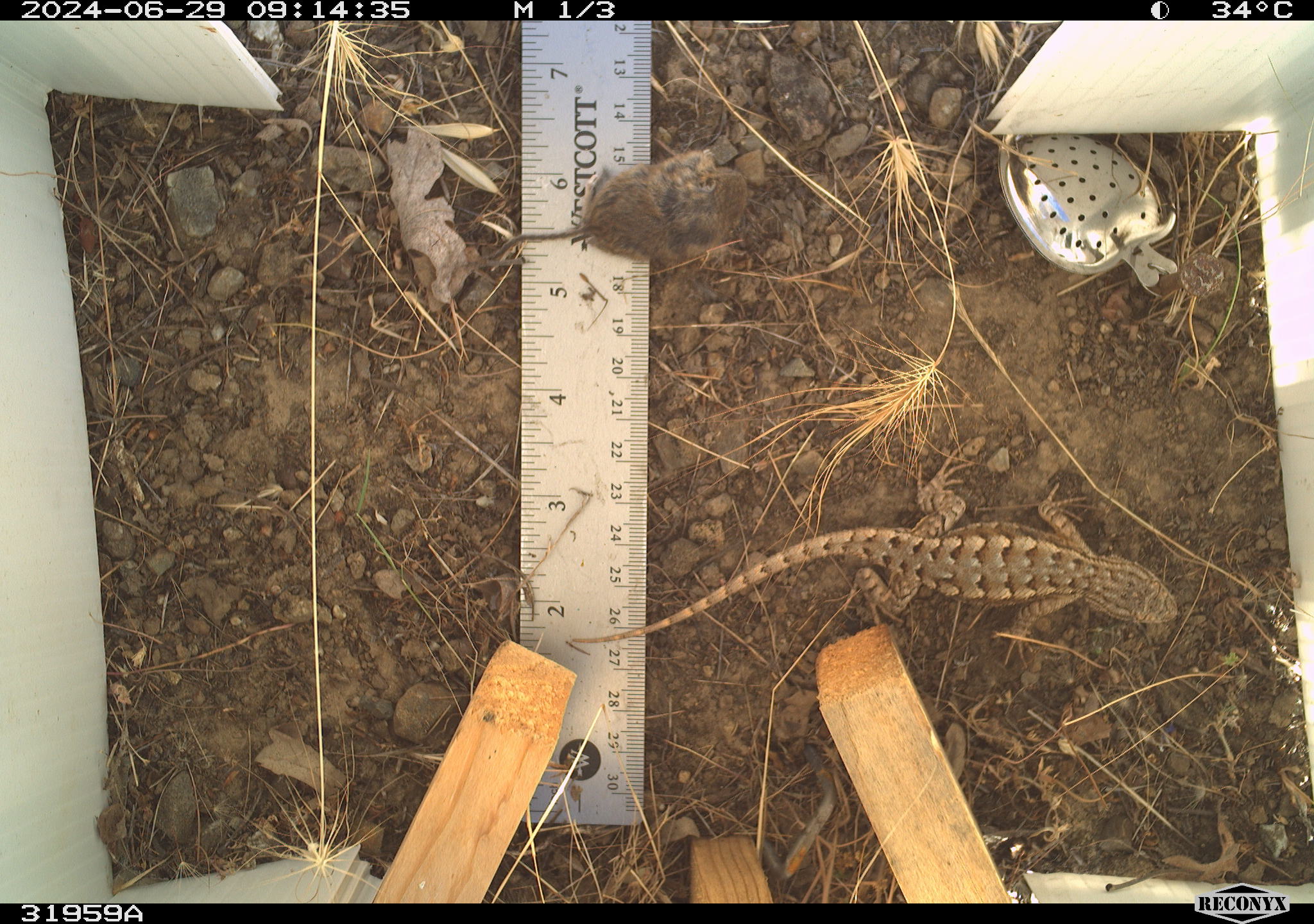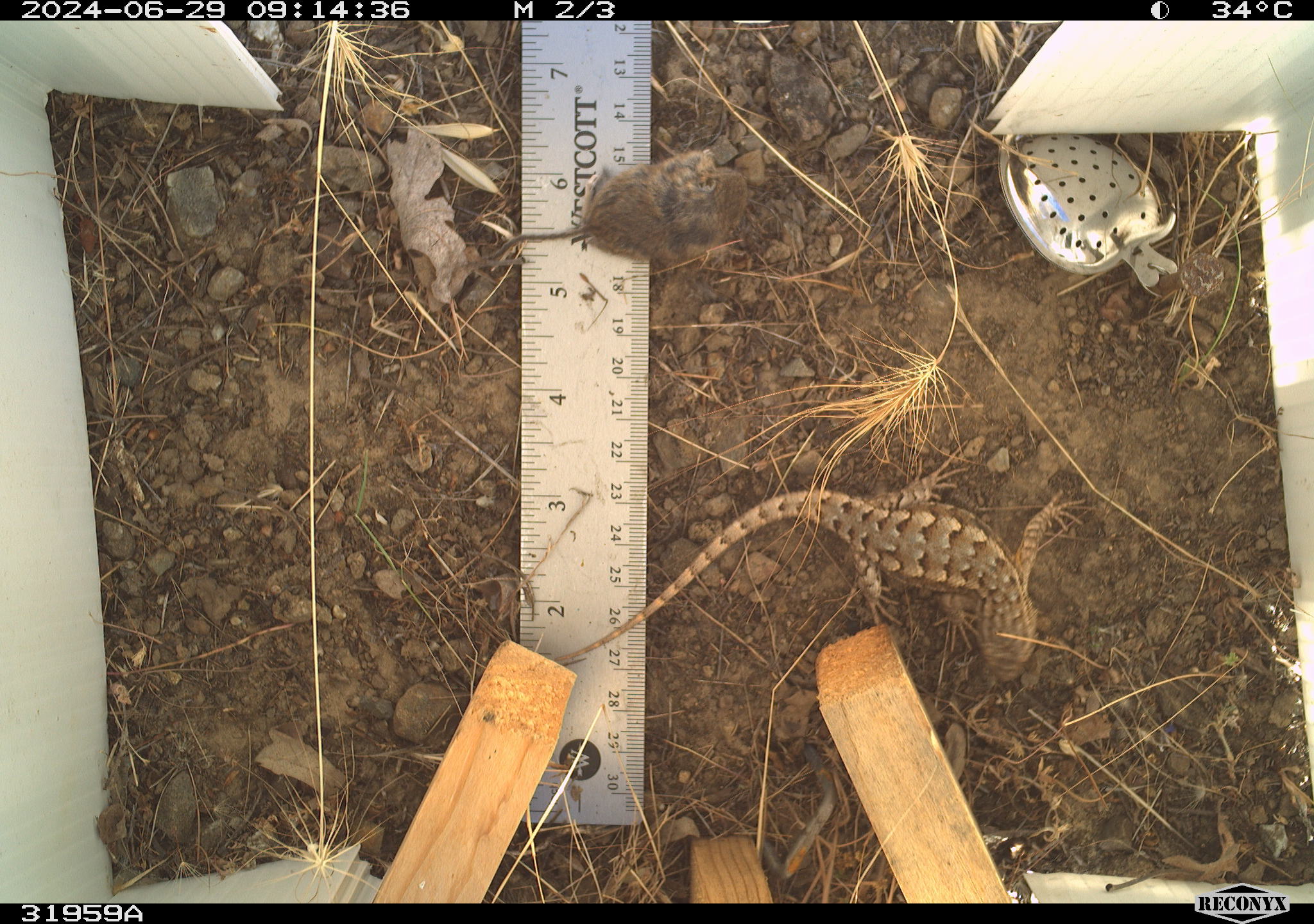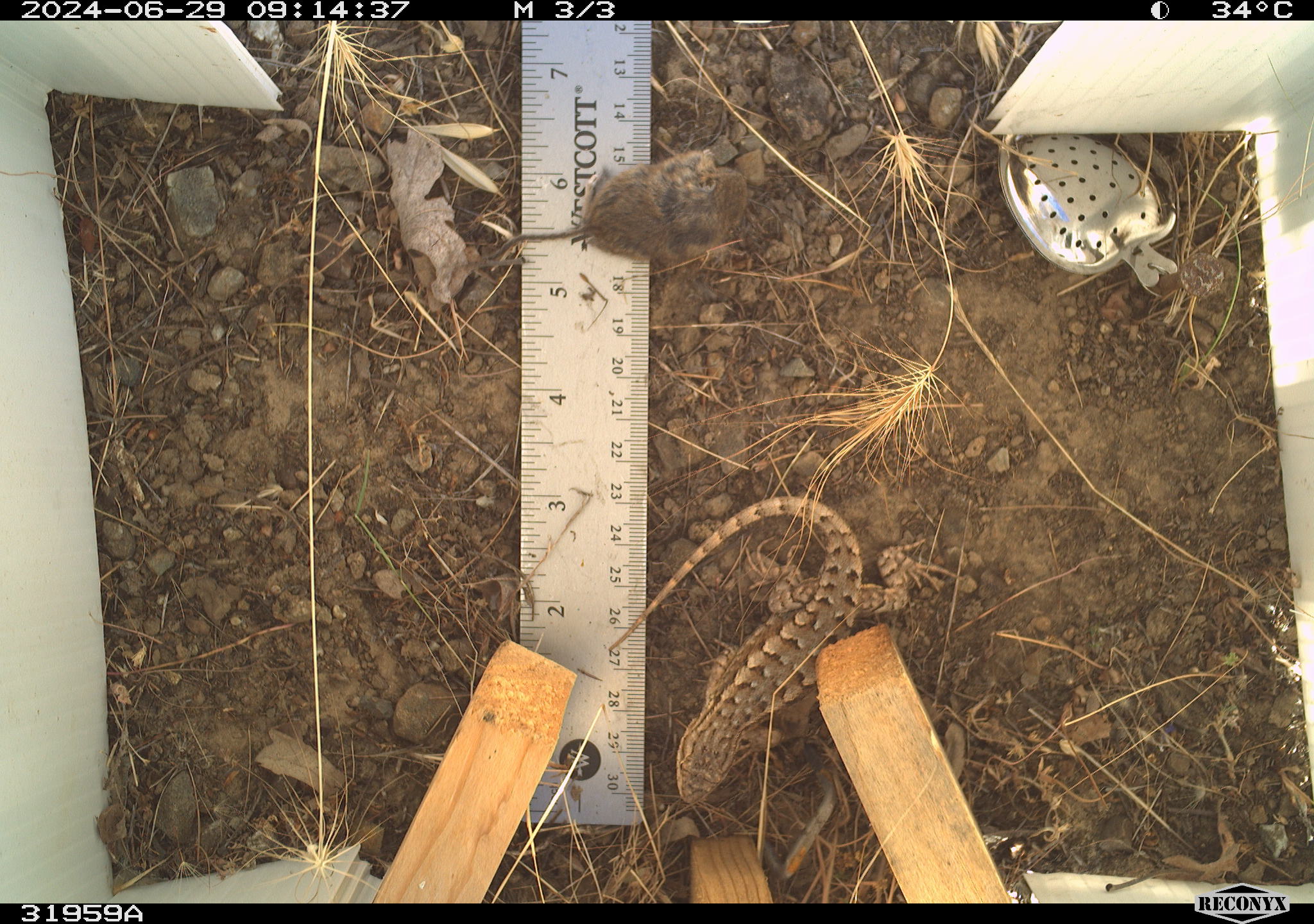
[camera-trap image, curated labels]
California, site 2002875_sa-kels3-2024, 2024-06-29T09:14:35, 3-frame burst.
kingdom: Animalia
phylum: Chordata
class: Reptilia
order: Squamata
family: Phrynosomatidae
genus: Sceloporus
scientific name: Sceloporus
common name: spiny lizards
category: sceloporus species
Sceloporus species (spiny lizards) (Sceloporus).